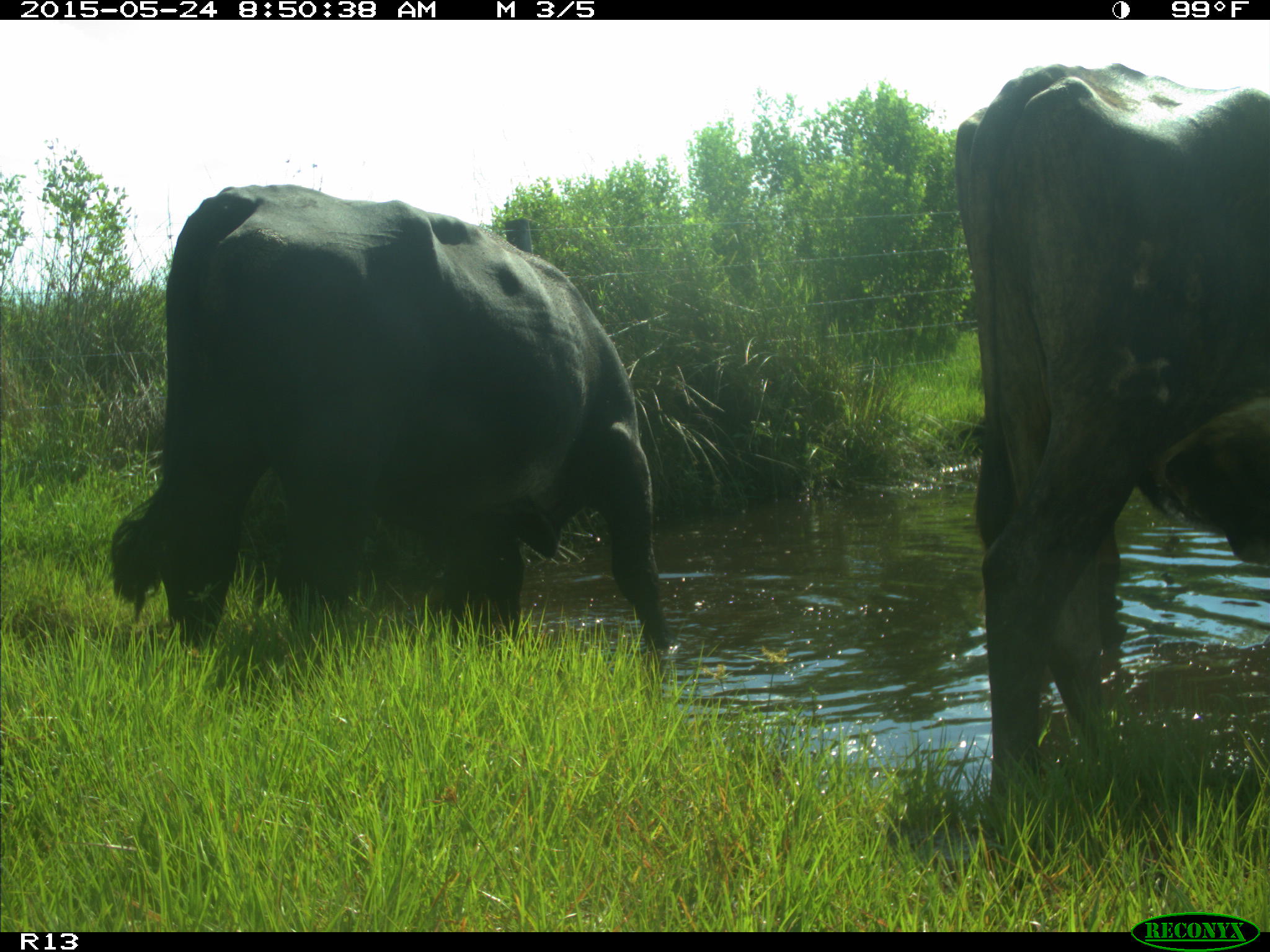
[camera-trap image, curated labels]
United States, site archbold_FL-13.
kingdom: Animalia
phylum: Chordata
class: Mammalia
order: Artiodactyla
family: Bovidae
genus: Bos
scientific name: Bos taurus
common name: domestic cow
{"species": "Bos taurus (domestic cow)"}